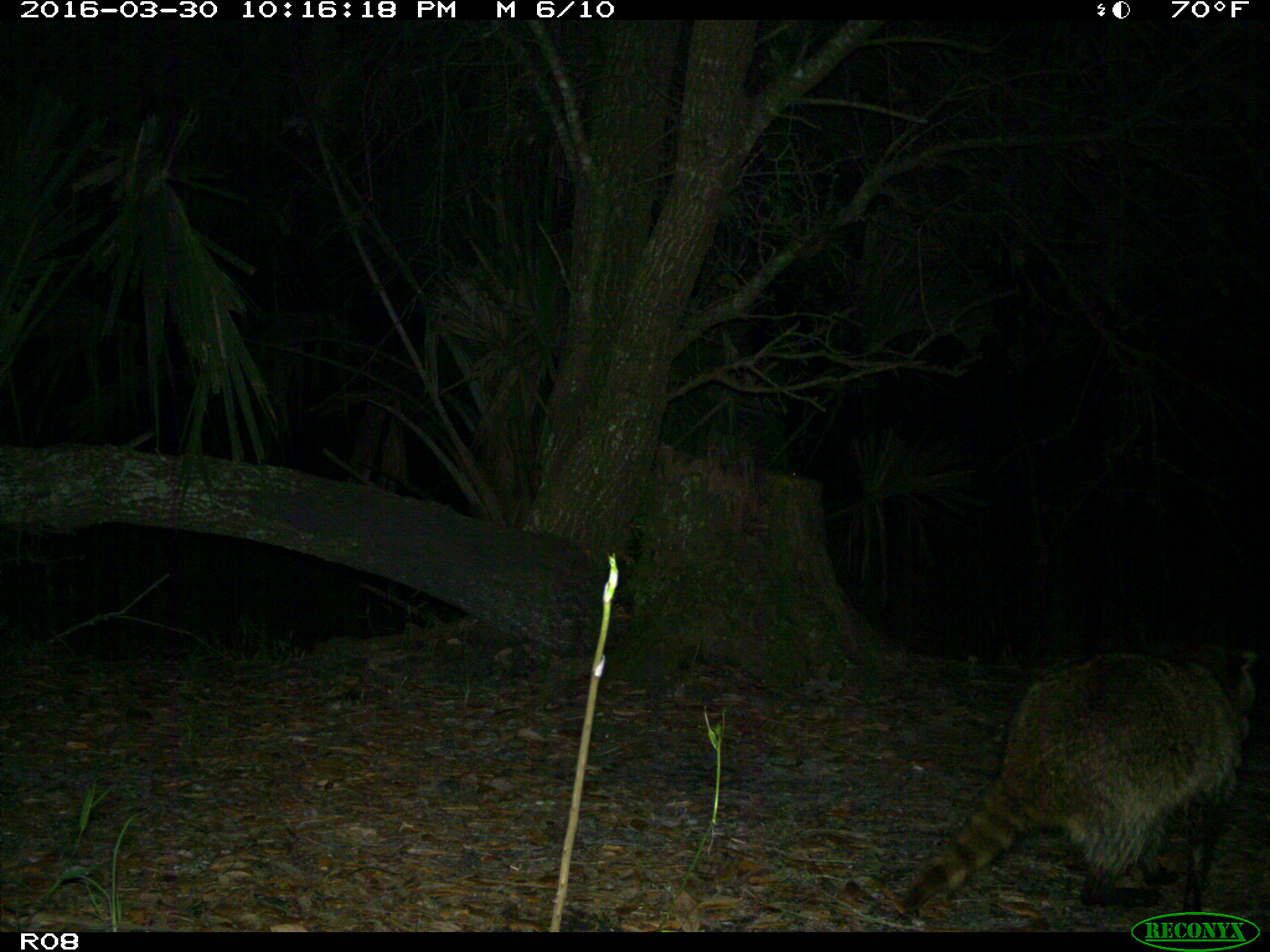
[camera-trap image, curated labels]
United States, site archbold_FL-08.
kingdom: Animalia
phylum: Chordata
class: Mammalia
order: Carnivora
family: Procyonidae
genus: Procyon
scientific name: Procyon lotor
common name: common raccoon